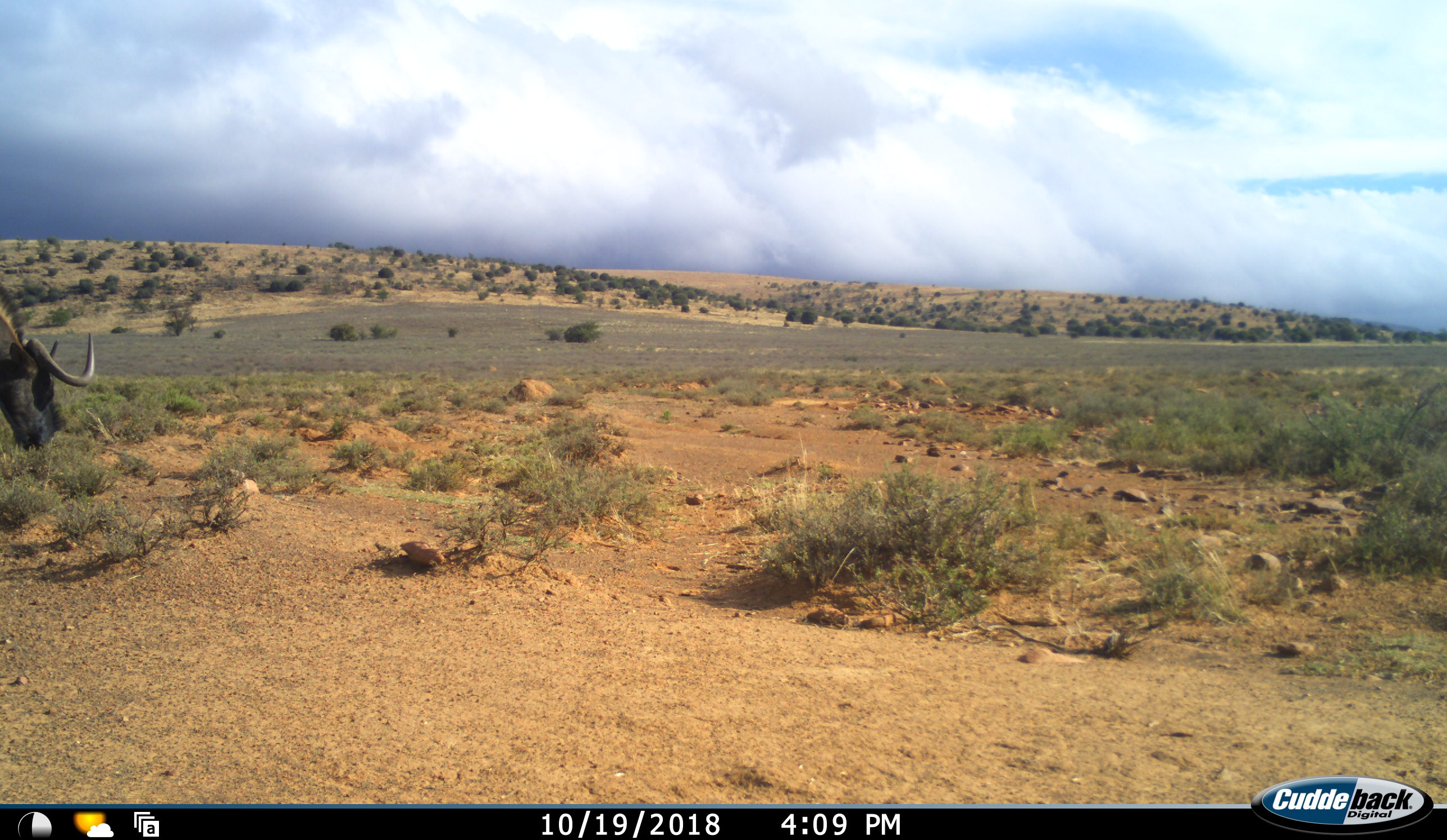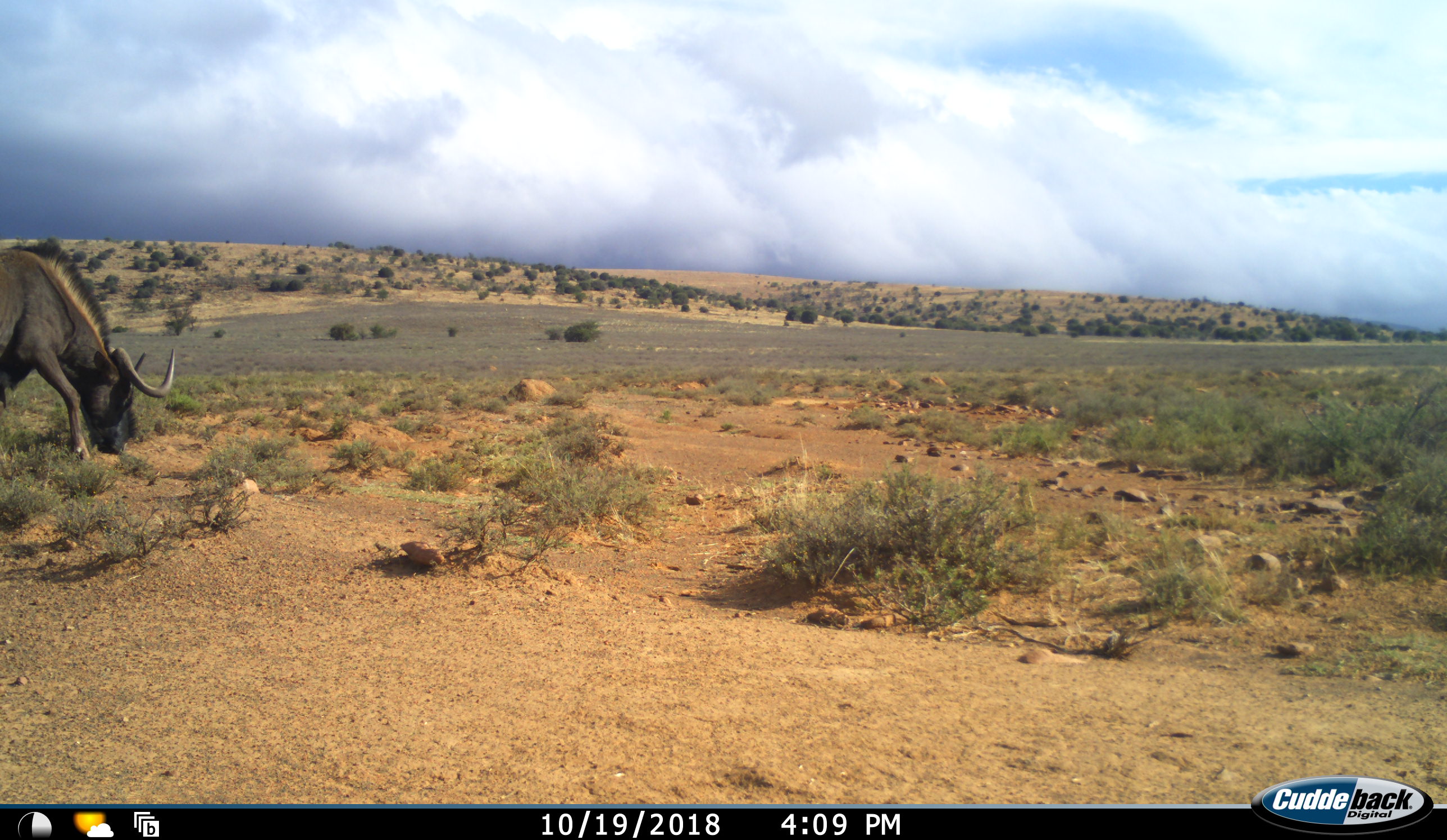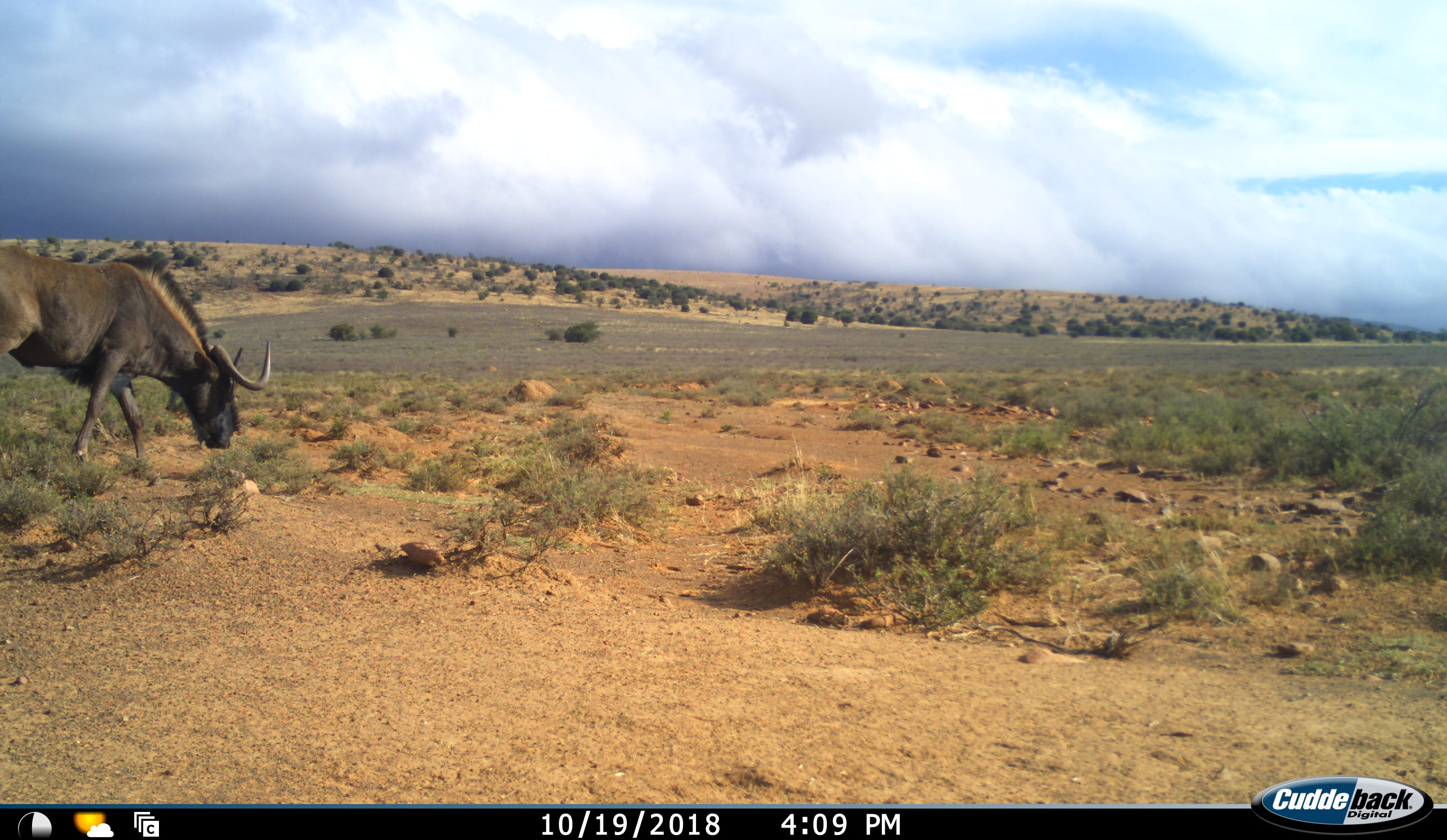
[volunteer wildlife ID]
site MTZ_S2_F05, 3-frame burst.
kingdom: Animalia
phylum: Chordata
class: Mammalia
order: Artiodactyla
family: Bovidae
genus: Connochaetes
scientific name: Connochaetes gnou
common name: black wildebeest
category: wildebeestblack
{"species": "wildebeestblack (black wildebeest) (Connochaetes gnou)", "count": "1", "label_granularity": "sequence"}